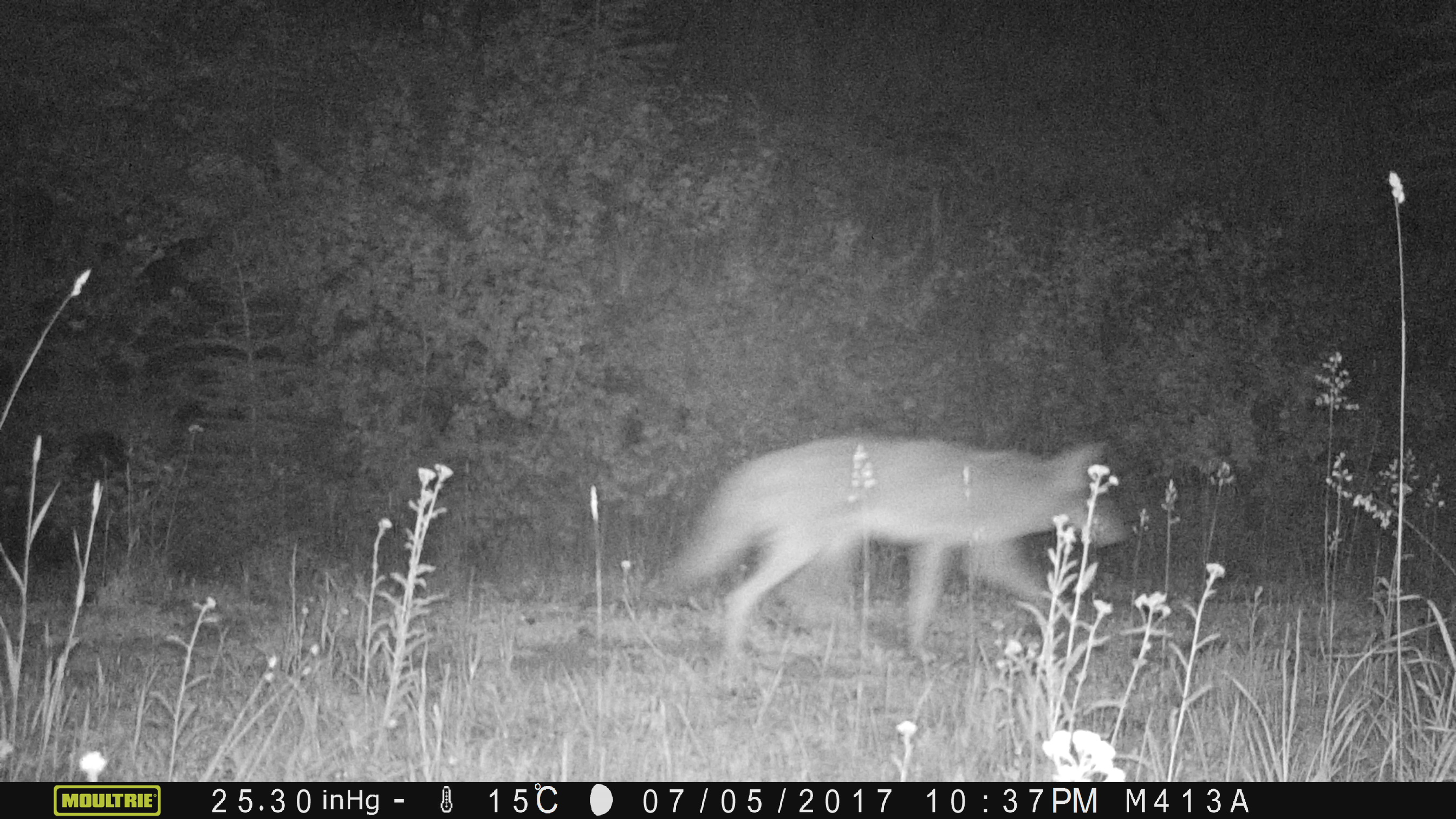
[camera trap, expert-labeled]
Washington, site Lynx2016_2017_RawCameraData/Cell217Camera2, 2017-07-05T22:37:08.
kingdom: Animalia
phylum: Chordata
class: Mammalia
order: Carnivora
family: Canidae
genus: Canis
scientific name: Canis latrans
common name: coyote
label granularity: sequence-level